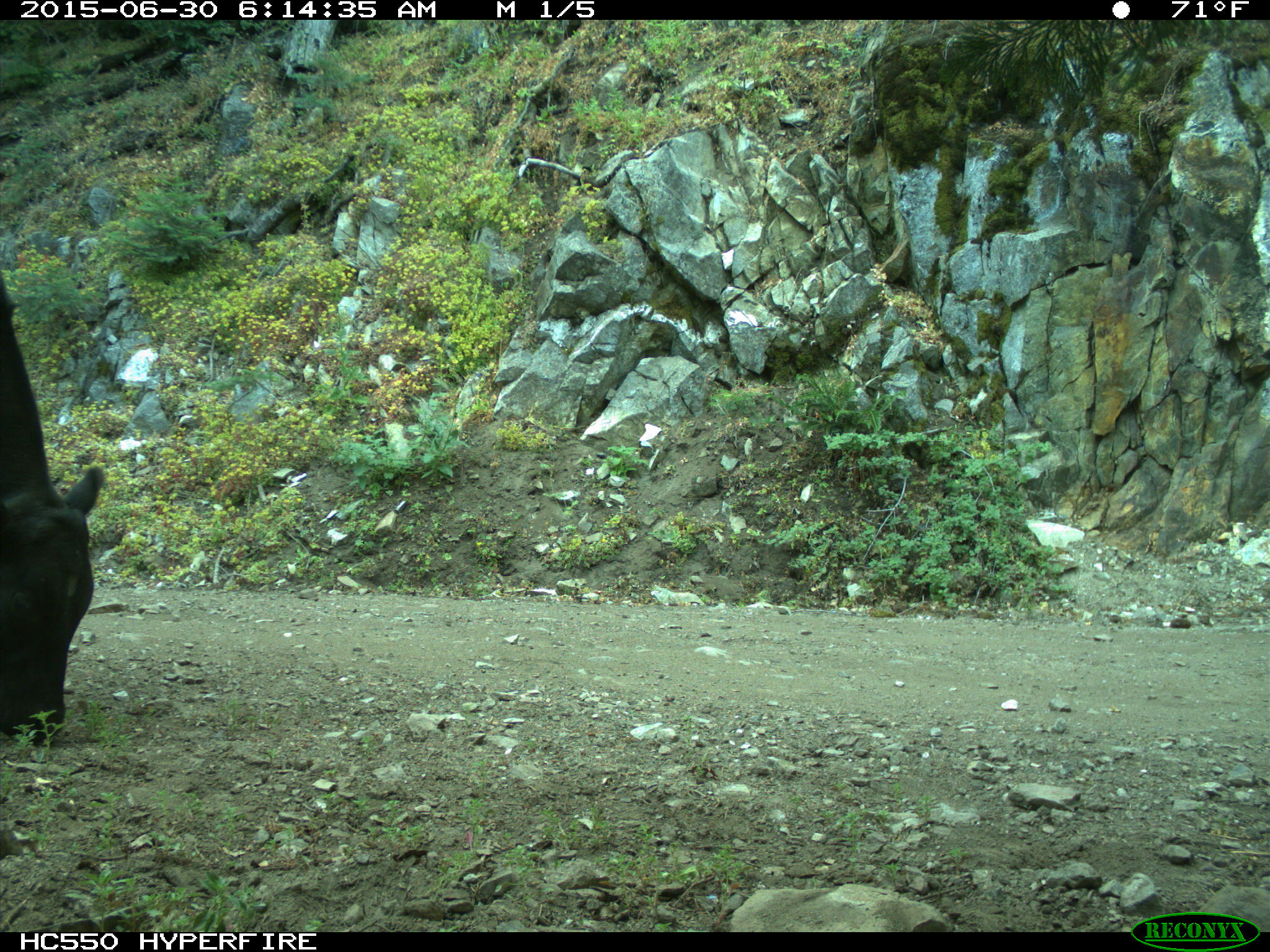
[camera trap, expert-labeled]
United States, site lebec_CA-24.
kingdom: Animalia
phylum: Chordata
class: Mammalia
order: Artiodactyla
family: Bovidae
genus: Bos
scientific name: Bos taurus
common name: domestic cow